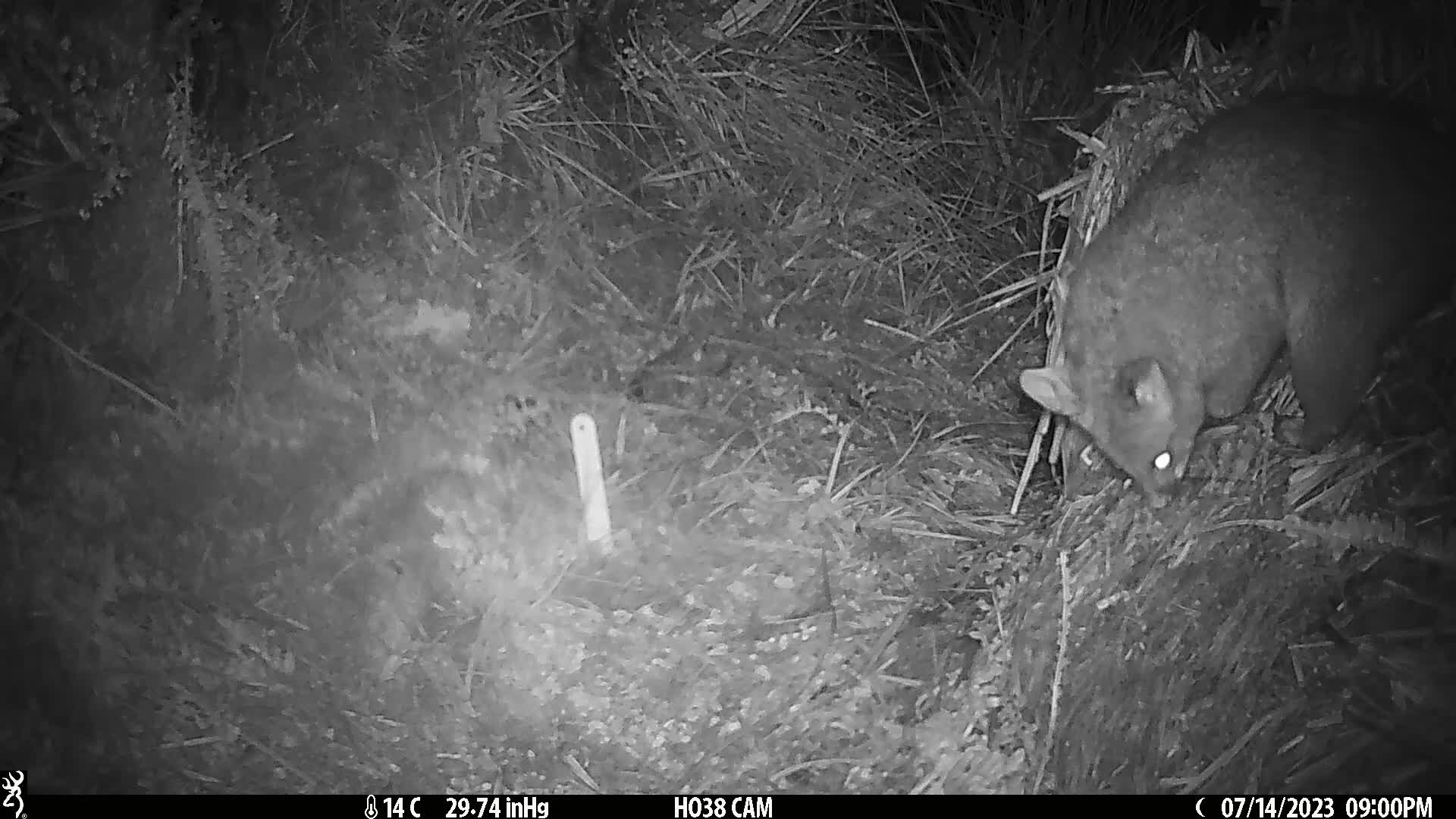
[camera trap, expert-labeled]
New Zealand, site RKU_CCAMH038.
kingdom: Animalia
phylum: Chordata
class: Mammalia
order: Diprotodontia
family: Phalangeridae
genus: Trichosurus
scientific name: Trichosurus vulpecula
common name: common brushtail possum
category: possum